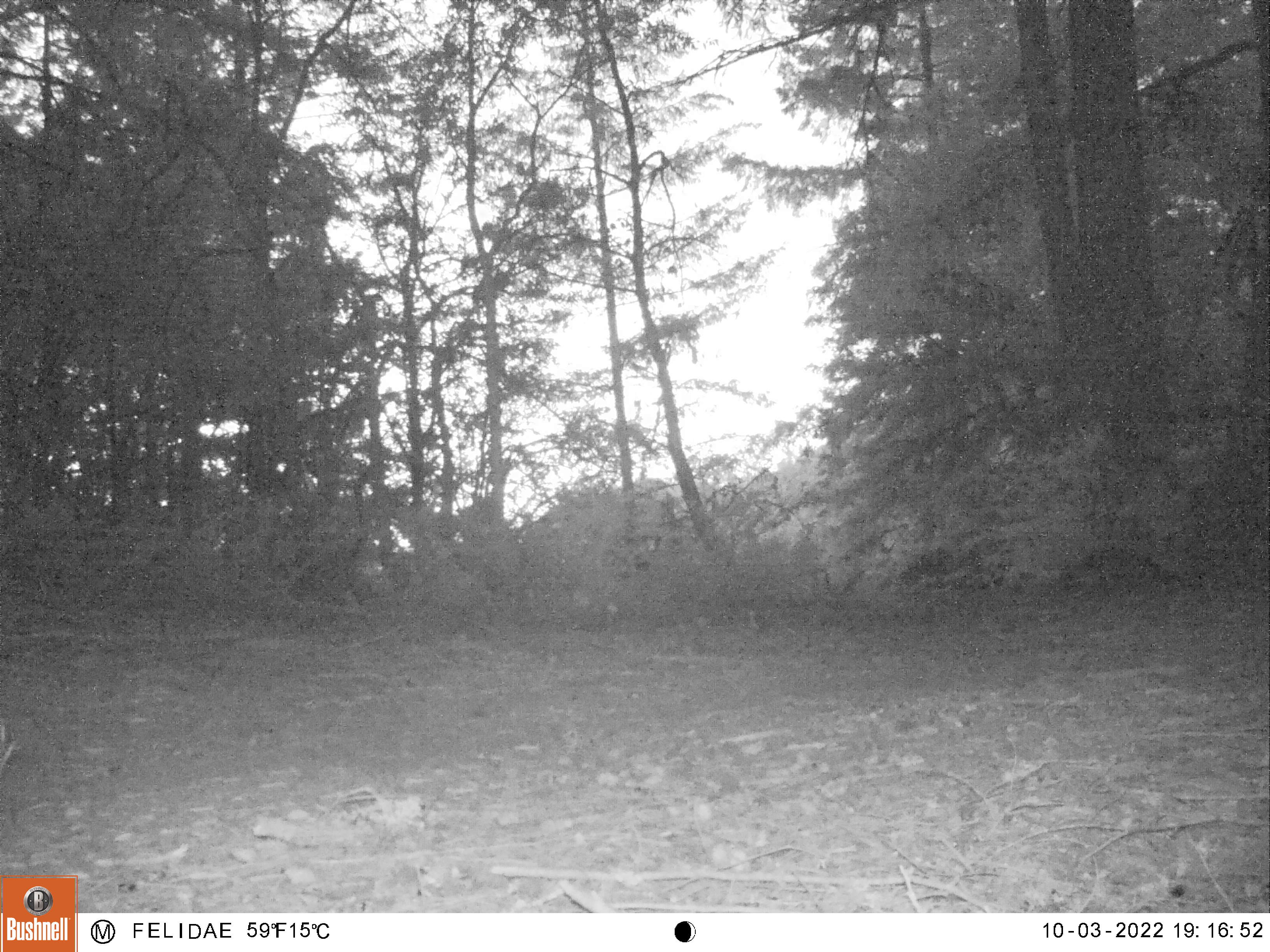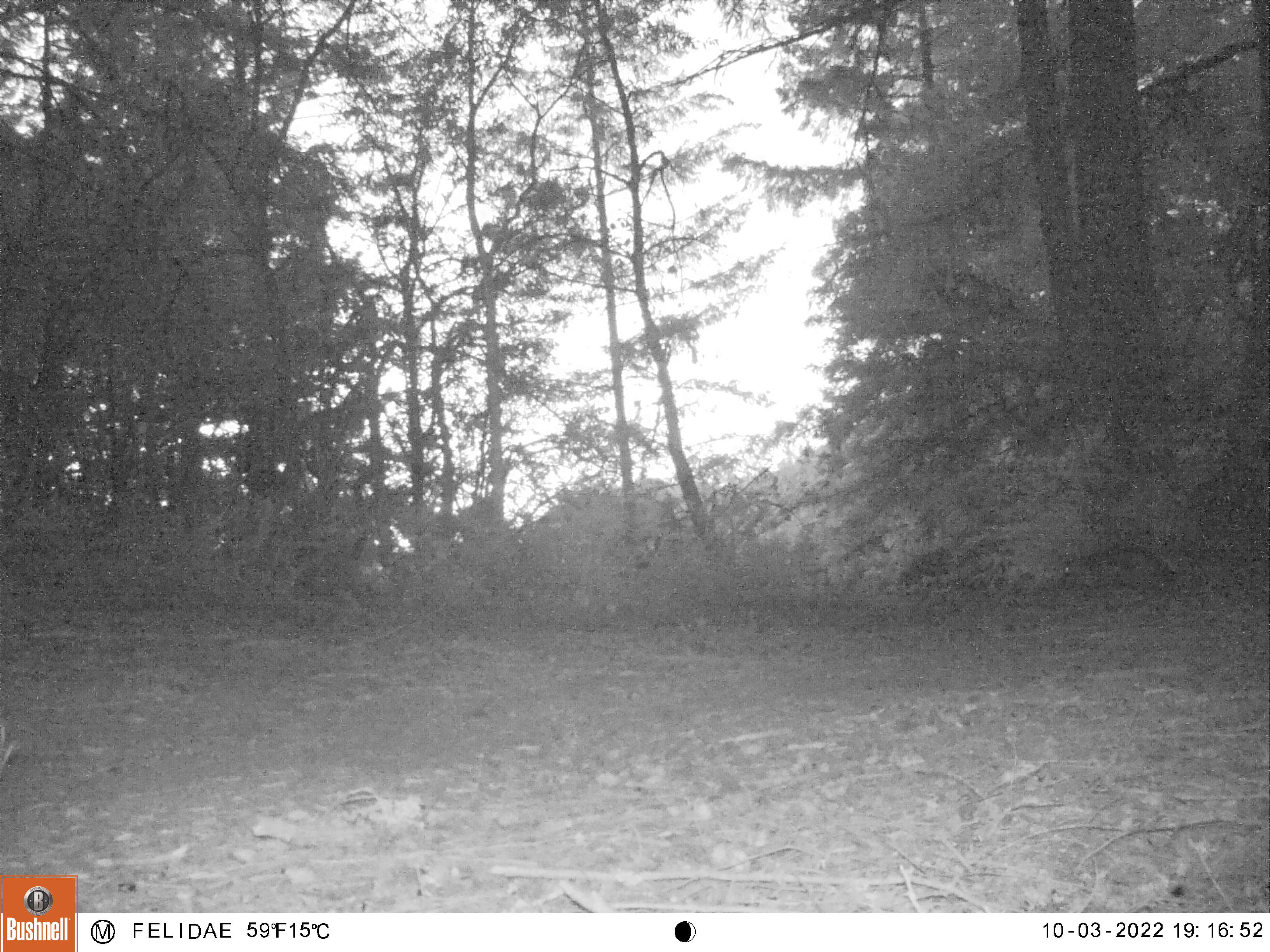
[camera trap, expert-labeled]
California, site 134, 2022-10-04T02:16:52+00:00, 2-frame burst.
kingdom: Animalia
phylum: Chordata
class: Mammalia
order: Carnivora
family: Canidae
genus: Urocyon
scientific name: Urocyon cinereoargenteus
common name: gray fox